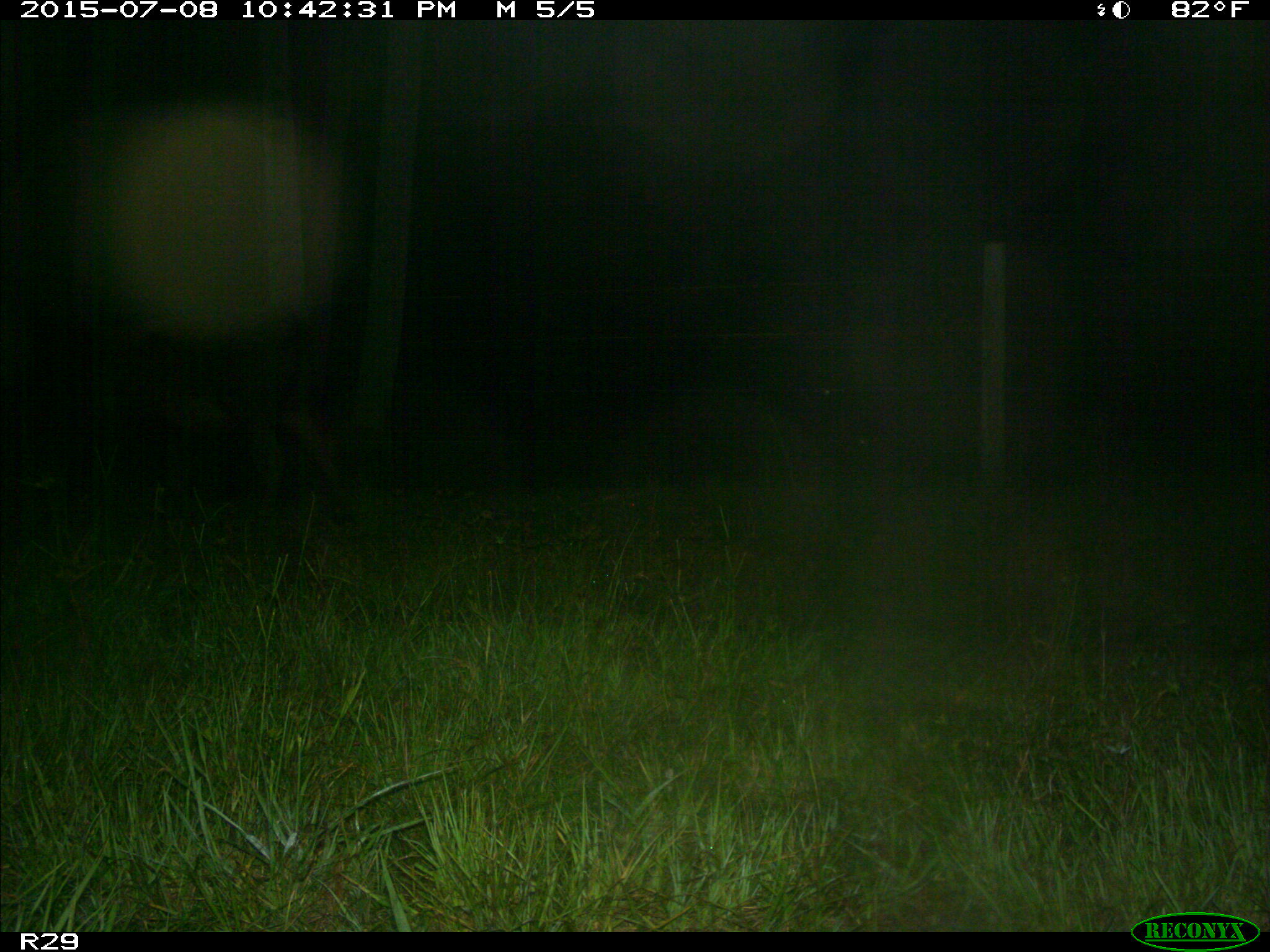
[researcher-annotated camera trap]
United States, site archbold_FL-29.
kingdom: Animalia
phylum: Chordata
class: Mammalia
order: Artiodactyla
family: Bovidae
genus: Bos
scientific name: Bos taurus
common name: domestic cow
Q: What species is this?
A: Bos taurus (domestic cow).